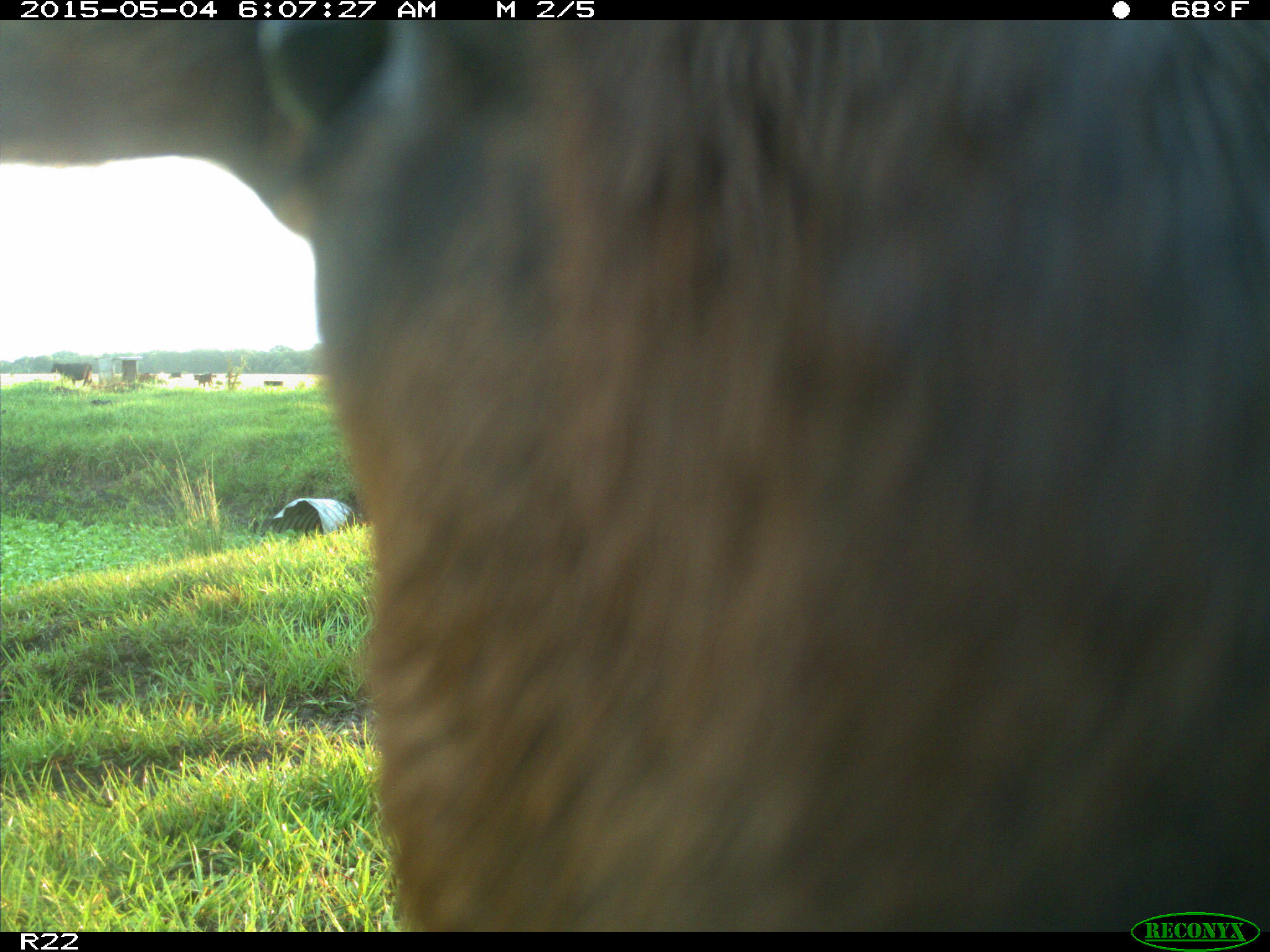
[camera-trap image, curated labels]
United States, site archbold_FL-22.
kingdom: Animalia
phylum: Chordata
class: Mammalia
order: Artiodactyla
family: Bovidae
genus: Bos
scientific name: Bos taurus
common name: domestic cow